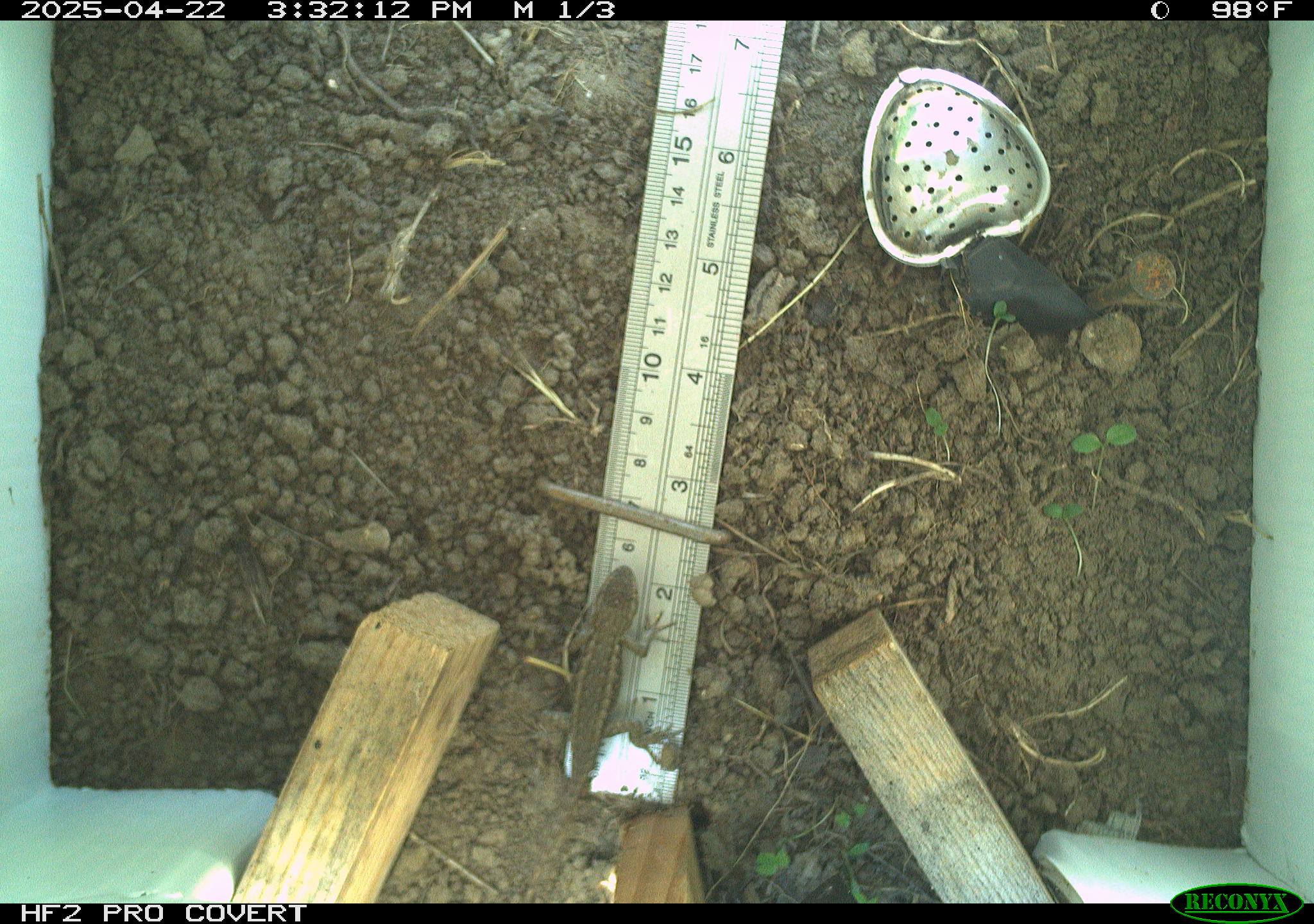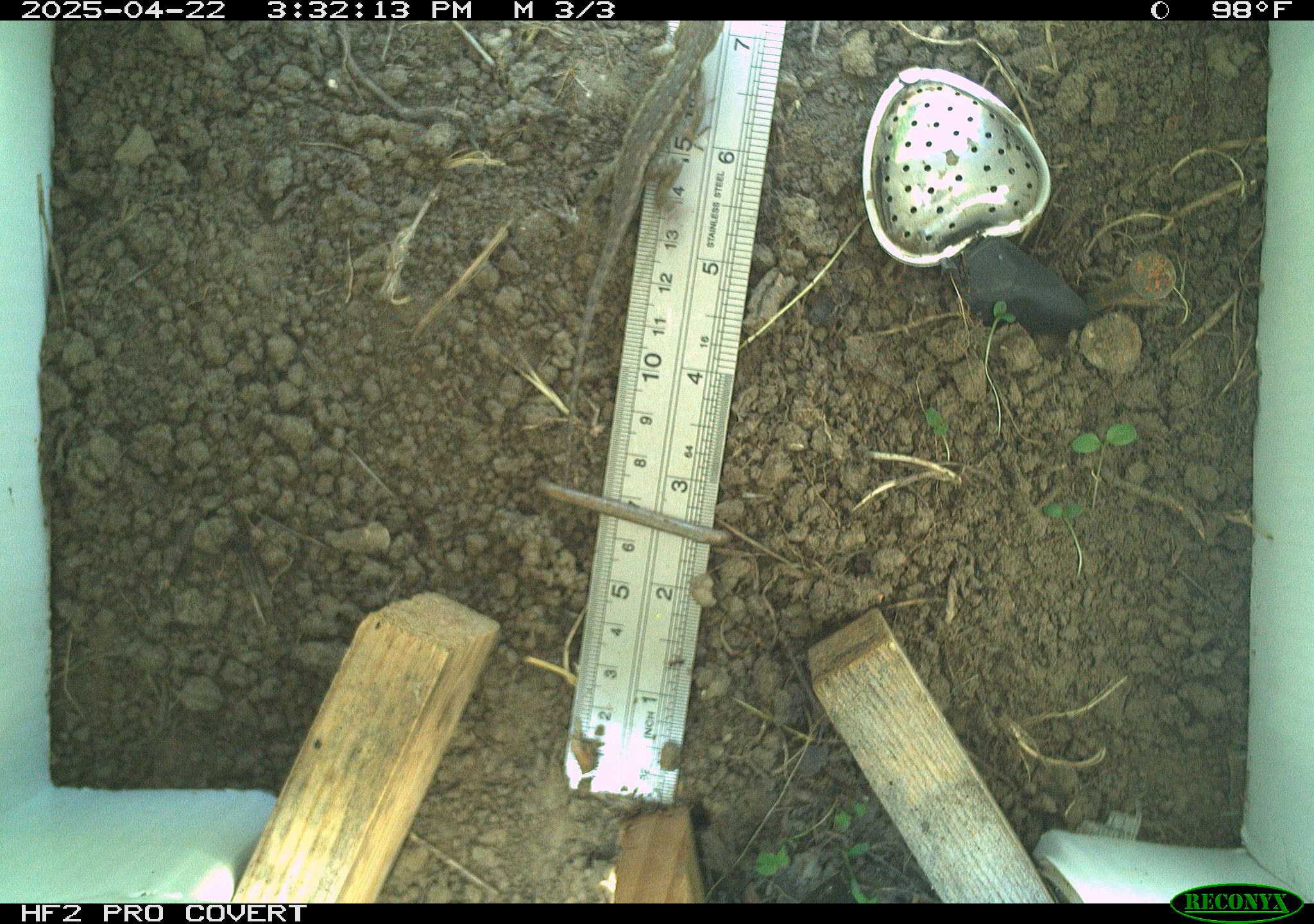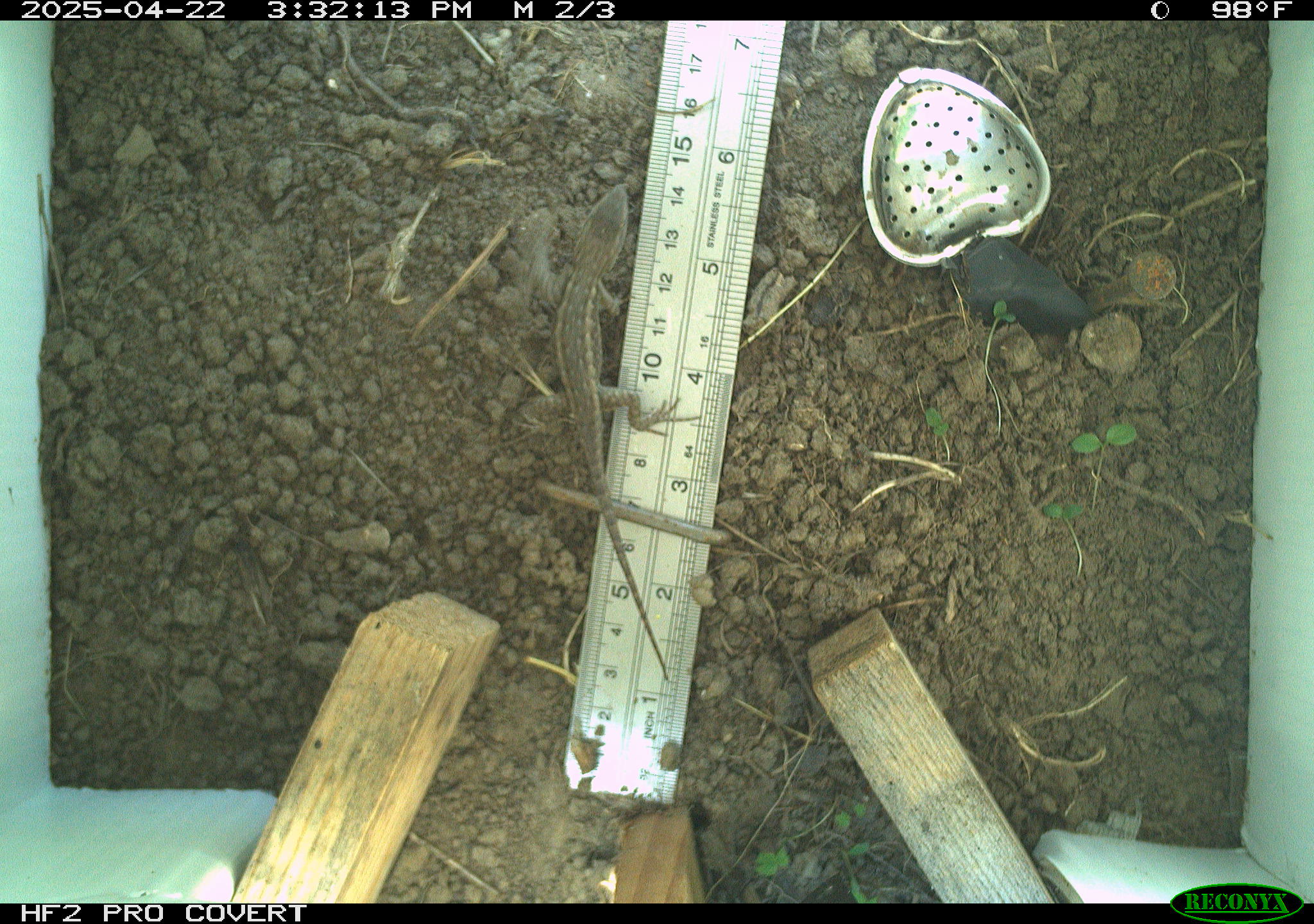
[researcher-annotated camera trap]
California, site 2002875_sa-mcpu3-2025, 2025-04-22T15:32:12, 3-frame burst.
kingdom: Animalia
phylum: Chordata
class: Reptilia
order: Squamata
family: Phrynosomatidae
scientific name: Phrynosomatidae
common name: north american spiny lizards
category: sceloporus/uta species